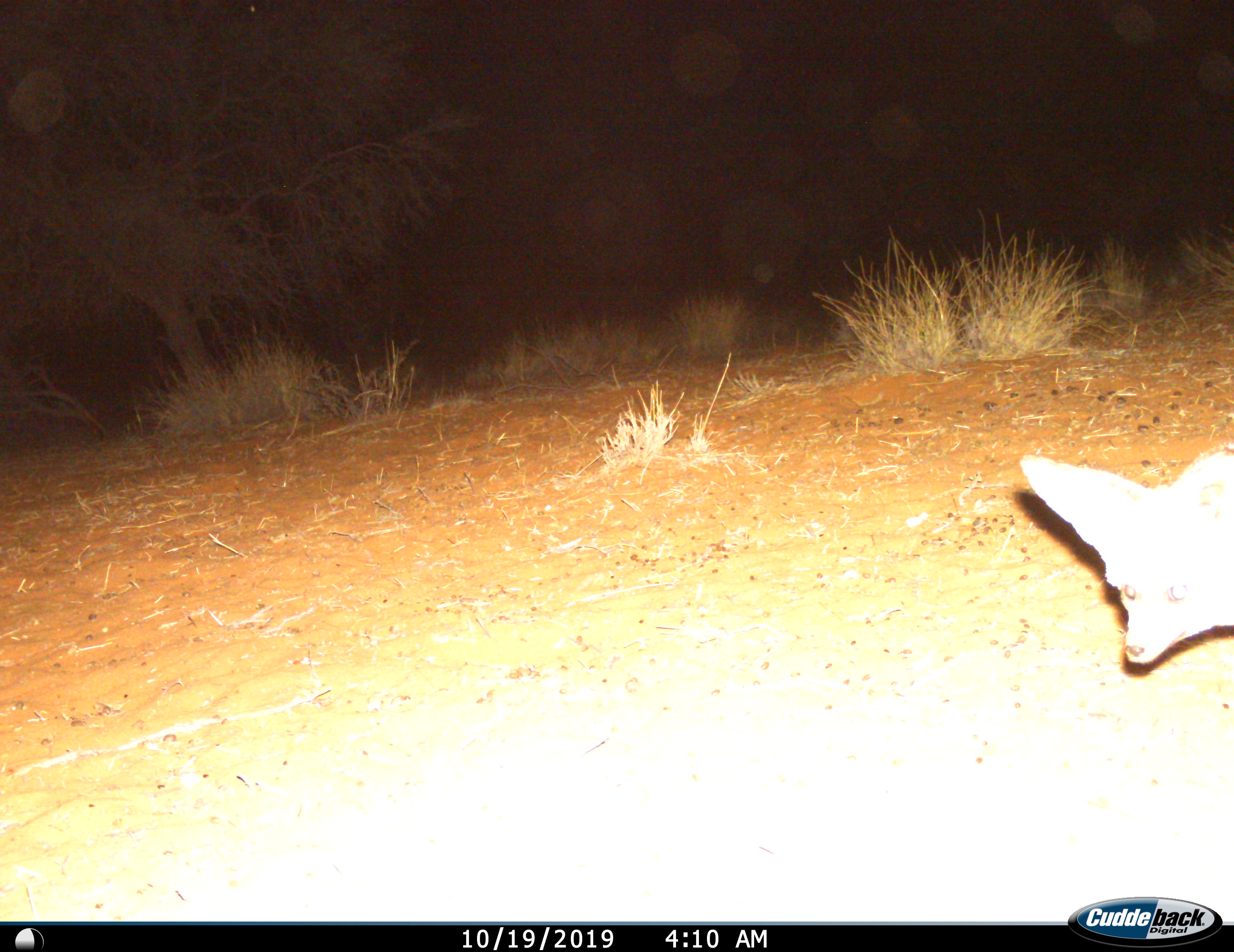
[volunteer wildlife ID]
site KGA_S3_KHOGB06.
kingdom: Animalia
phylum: Chordata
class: Mammalia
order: Carnivora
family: Canidae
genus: Otocyon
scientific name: Otocyon megalotis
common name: bat-eared fox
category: foxbateared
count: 1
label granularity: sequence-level